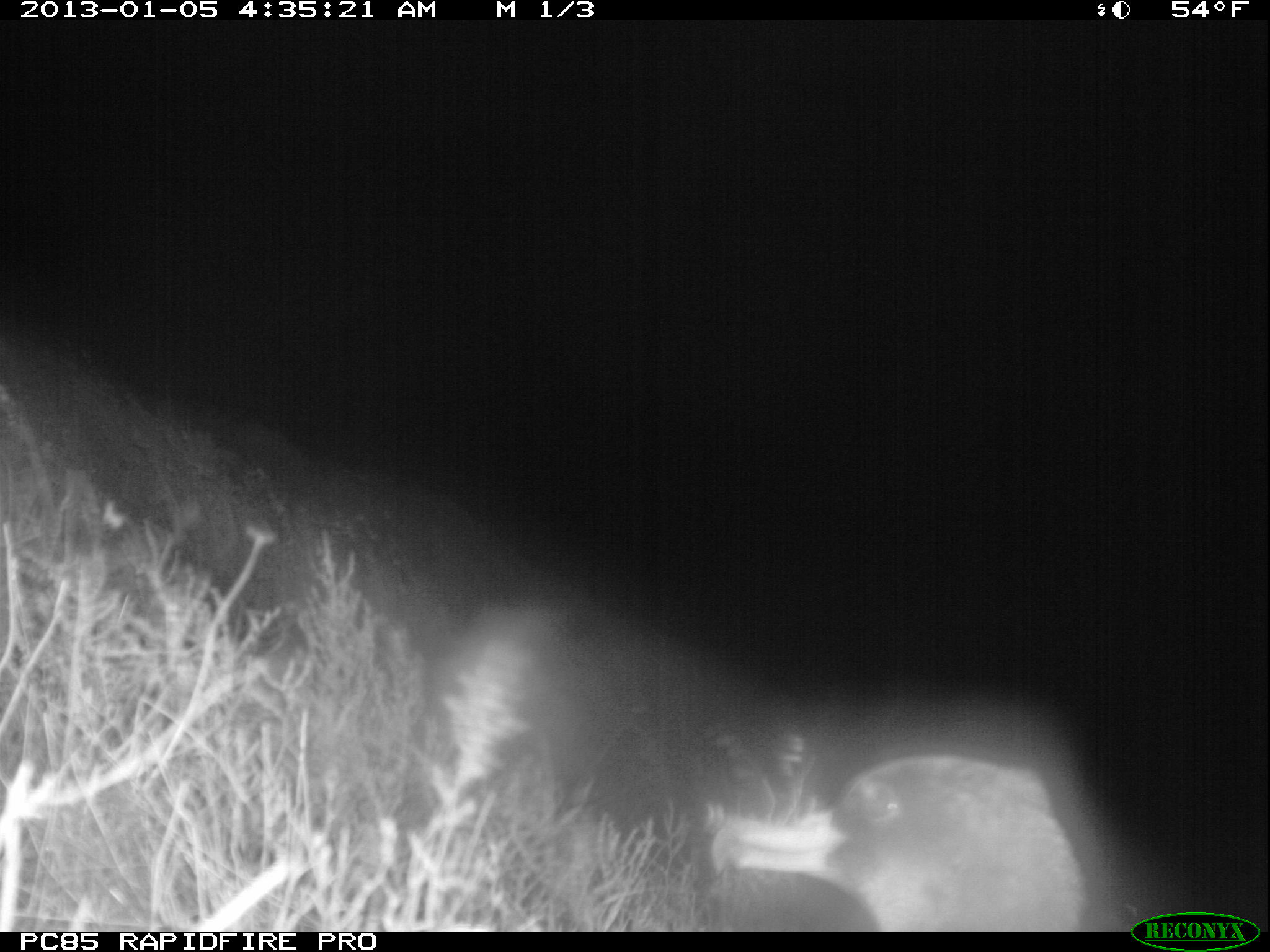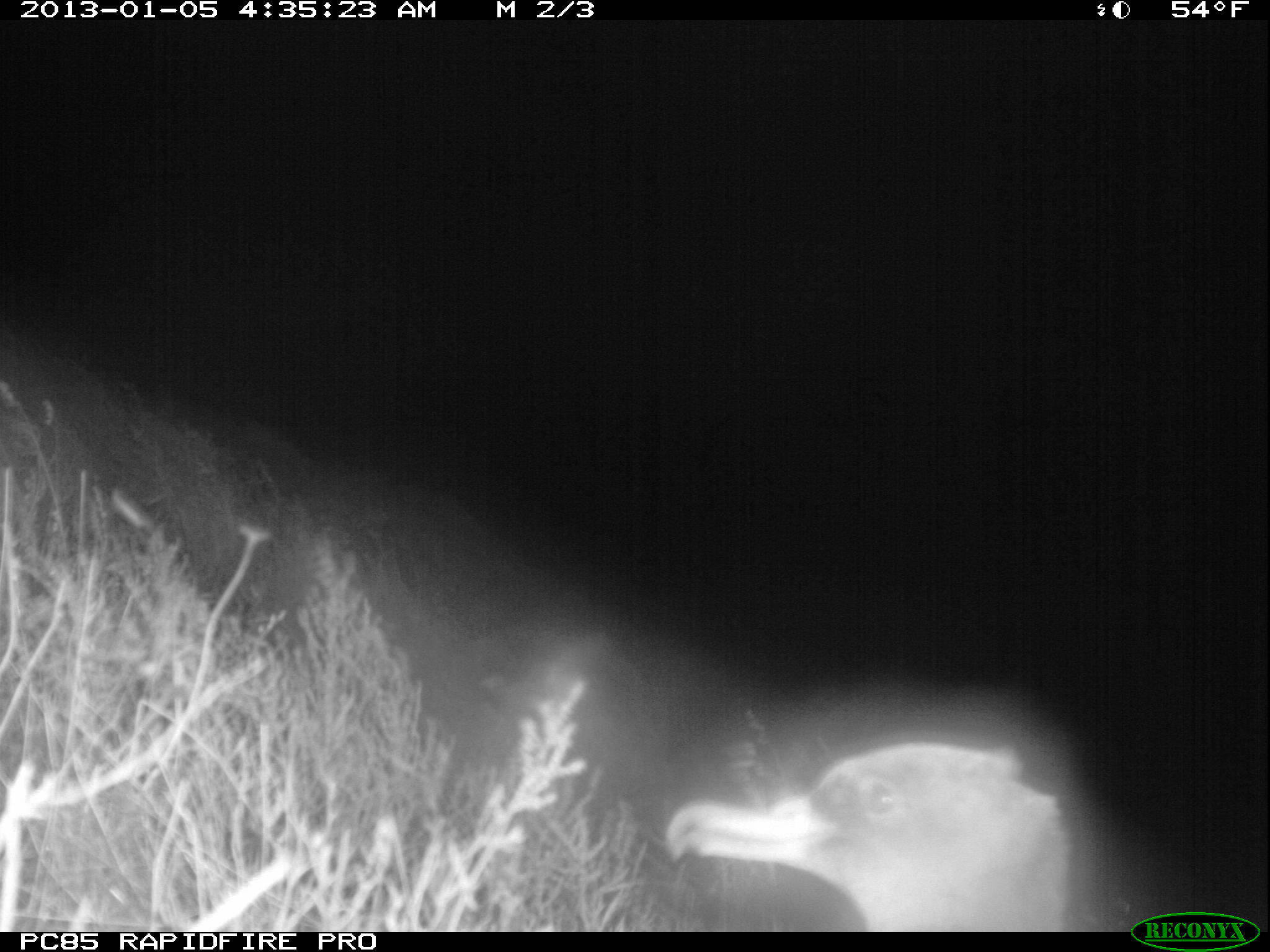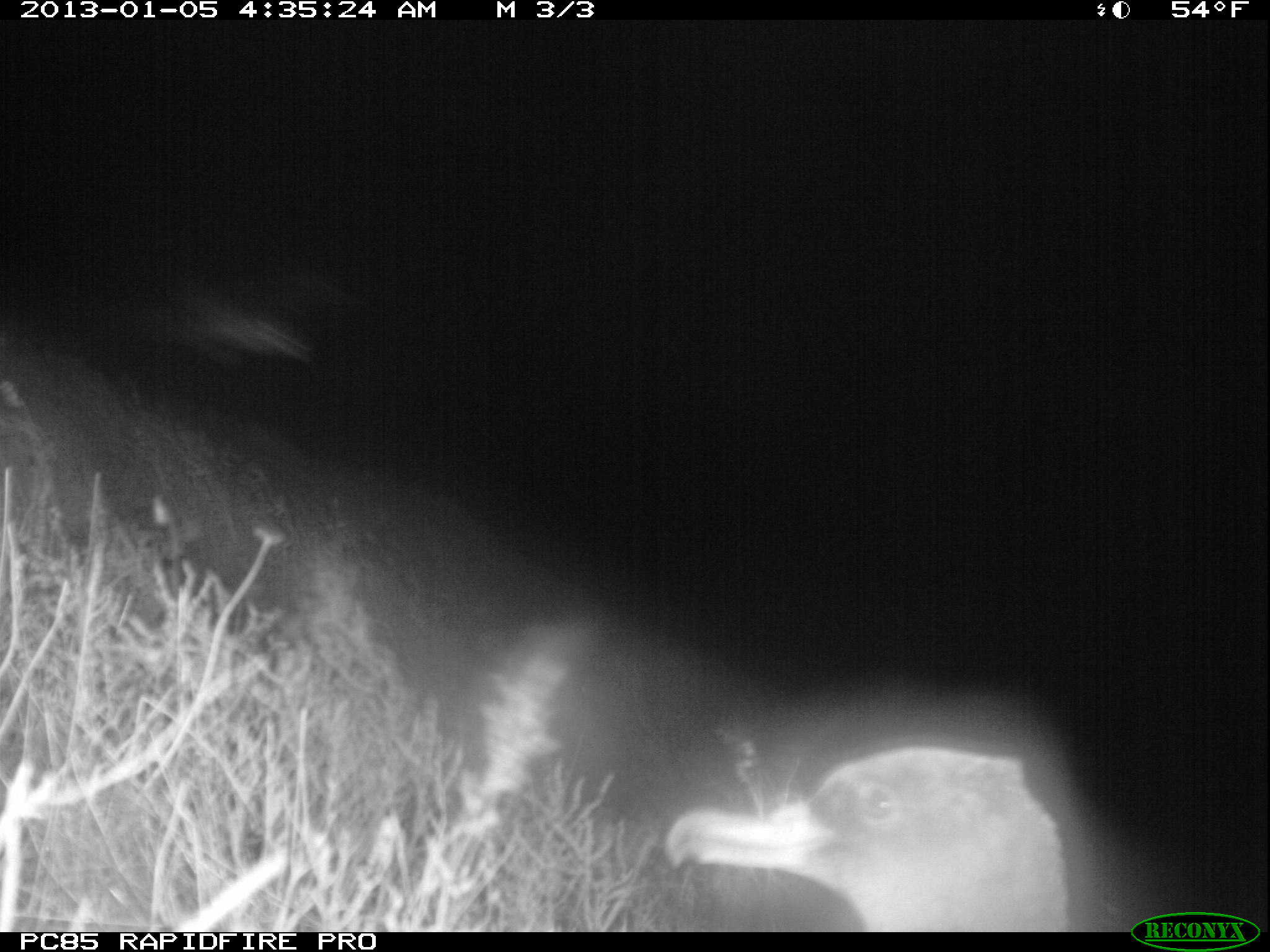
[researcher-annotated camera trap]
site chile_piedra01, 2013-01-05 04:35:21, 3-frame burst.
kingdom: Animalia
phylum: Chordata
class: Aves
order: Procellariiformes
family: Procellariidae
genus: Calonectris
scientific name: Calonectris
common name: shearwater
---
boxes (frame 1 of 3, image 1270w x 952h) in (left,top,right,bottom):
shearwater: (716,752,1087,931)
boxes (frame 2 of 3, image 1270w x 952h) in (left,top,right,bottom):
shearwater: (656,721,1098,930)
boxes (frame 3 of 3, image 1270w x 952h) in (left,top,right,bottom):
shearwater: (654,722,1089,932)
unknown: (106,275,352,371)